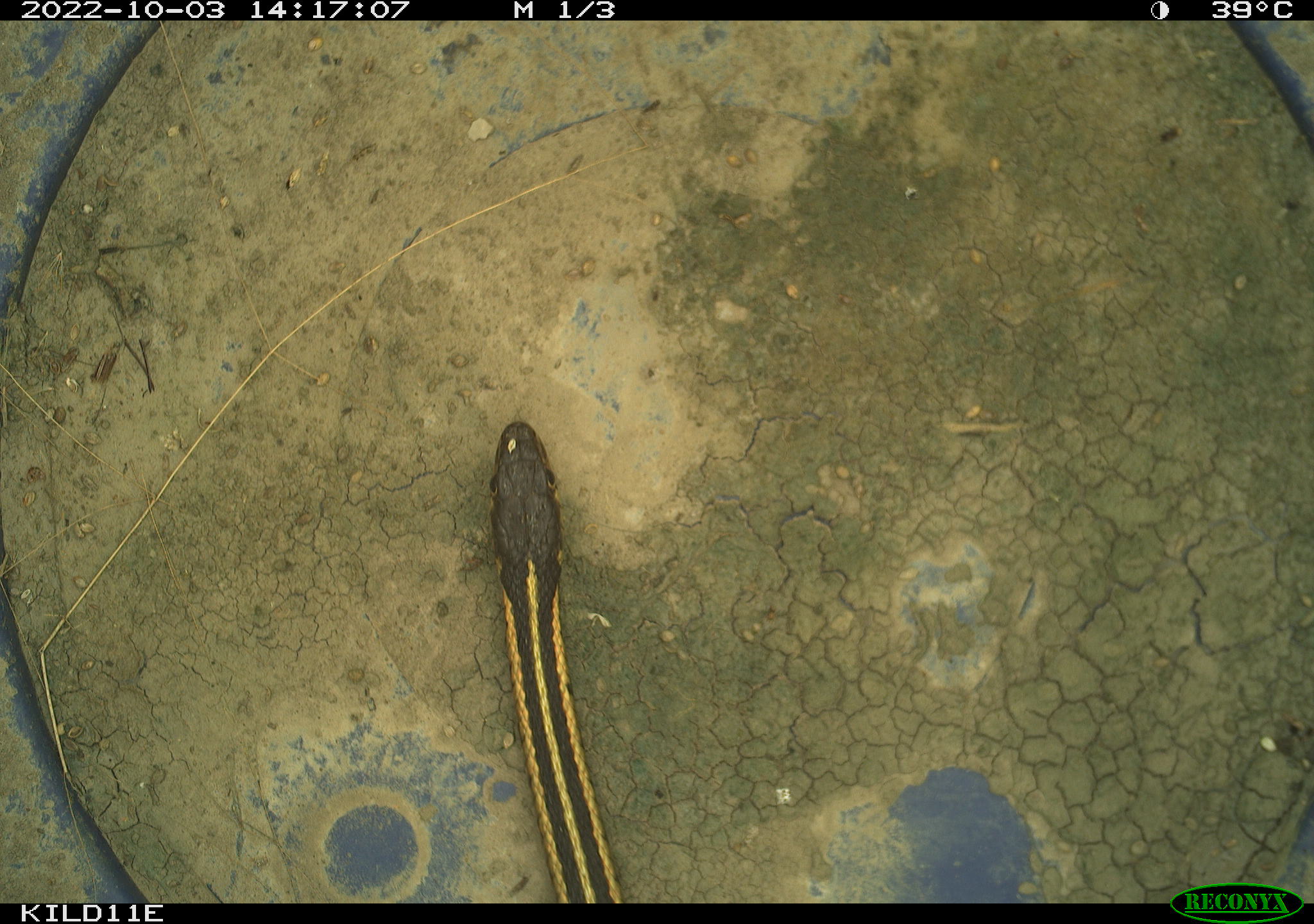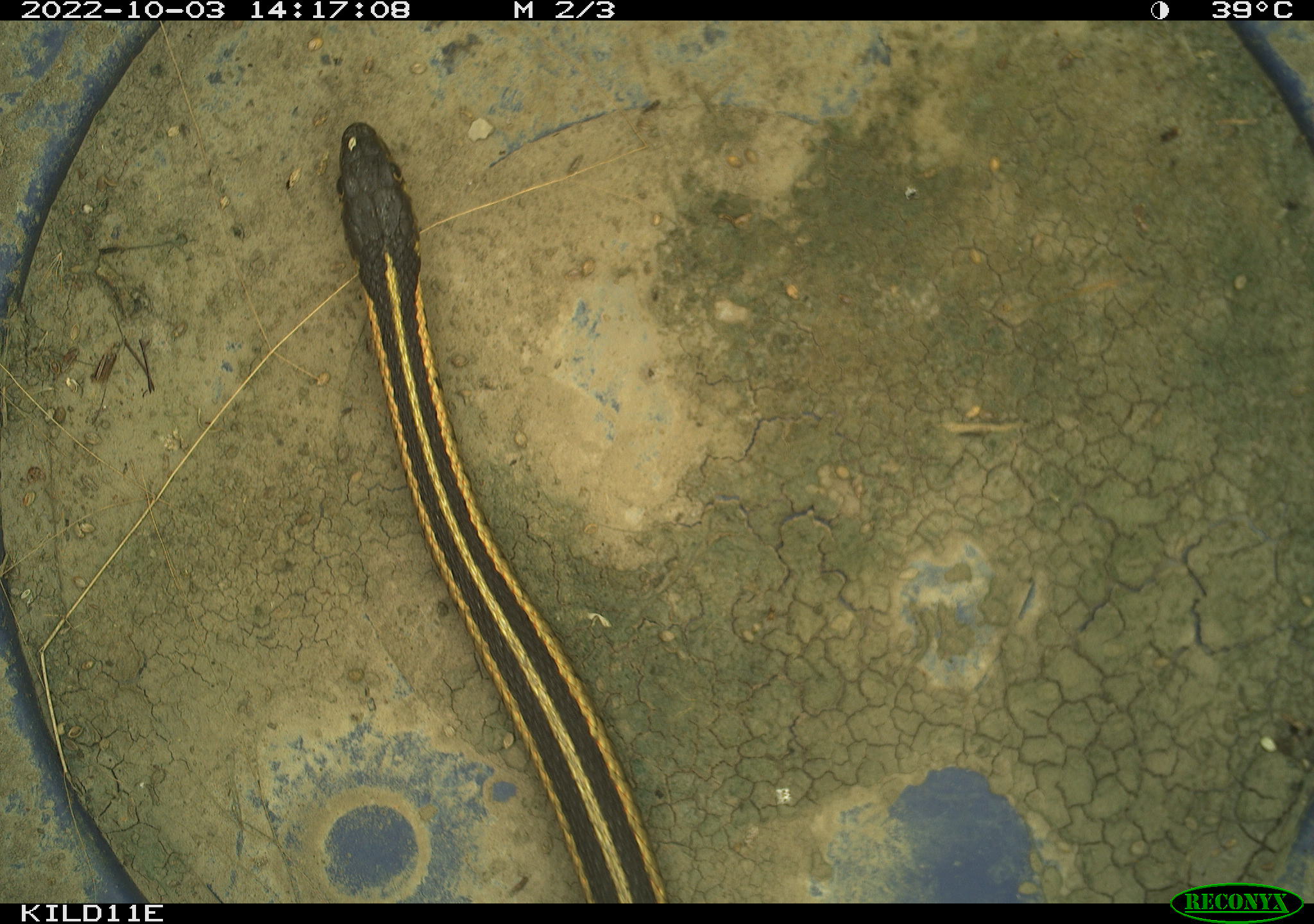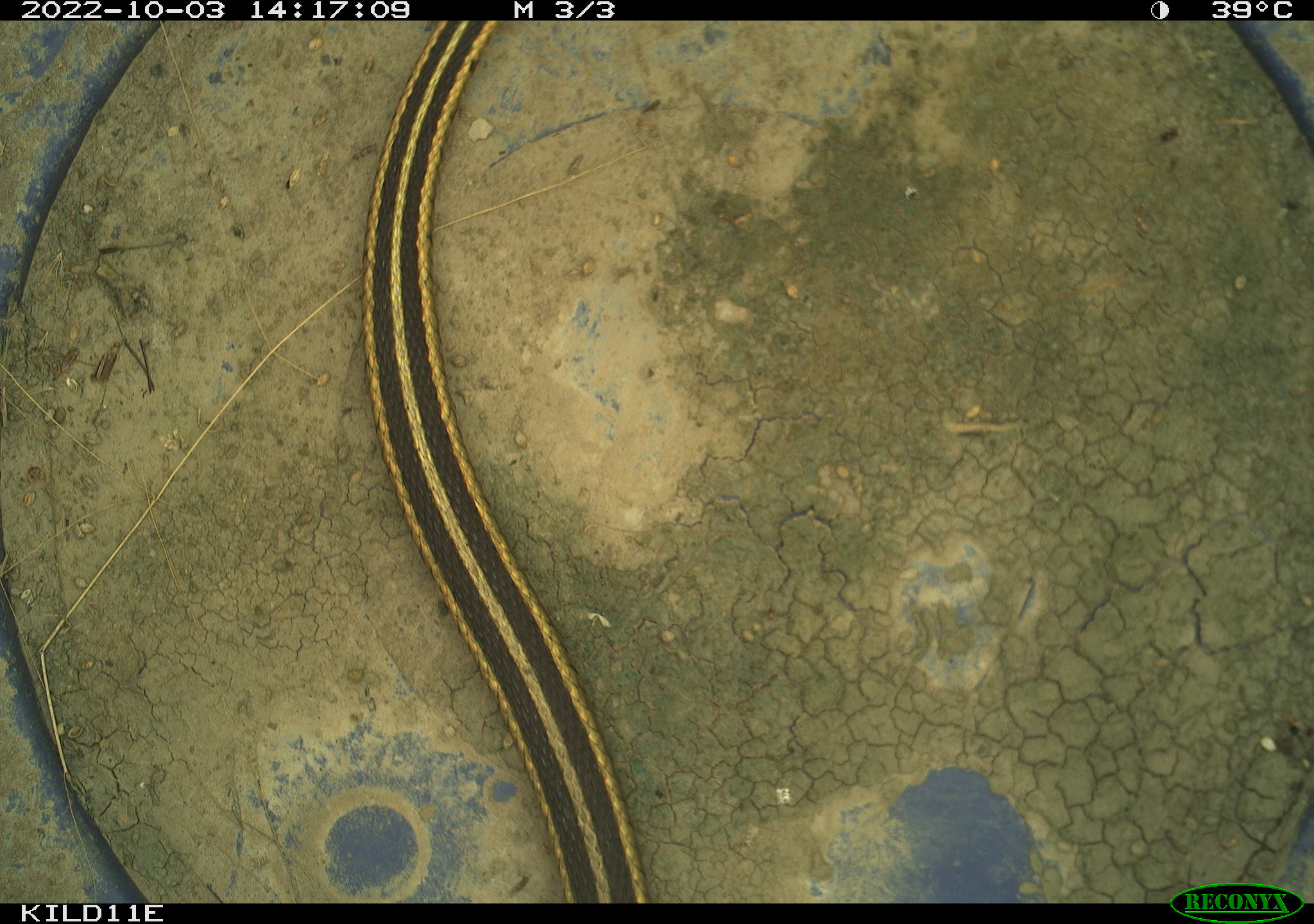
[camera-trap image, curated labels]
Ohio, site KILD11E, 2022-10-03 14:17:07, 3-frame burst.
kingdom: Animalia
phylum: Chordata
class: Reptilia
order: Squamata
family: Colubridae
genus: Thamnophis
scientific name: Thamnophis sirtalis sirtalis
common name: eastern gartersnake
Eastern gartersnake (Thamnophis sirtalis sirtalis).